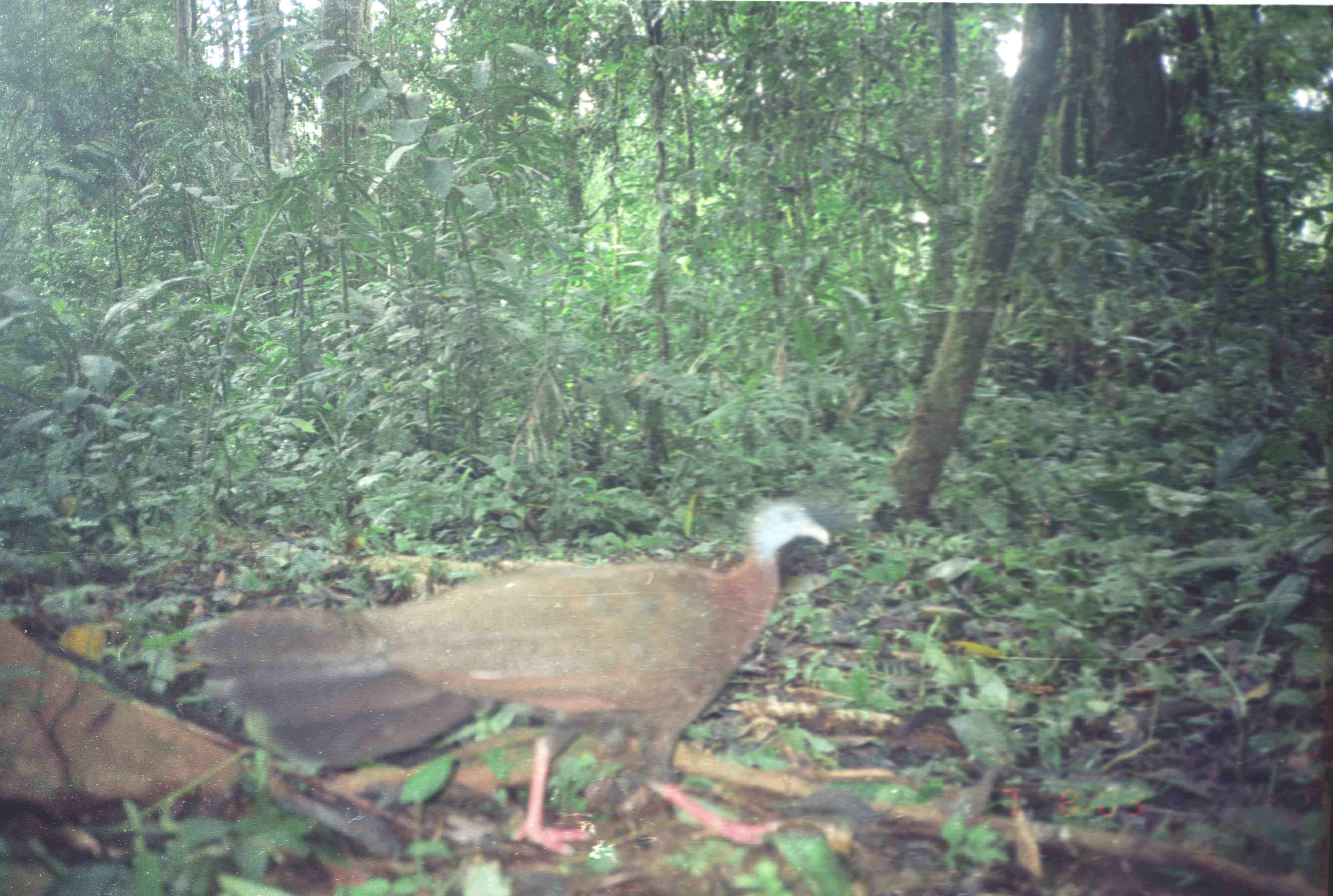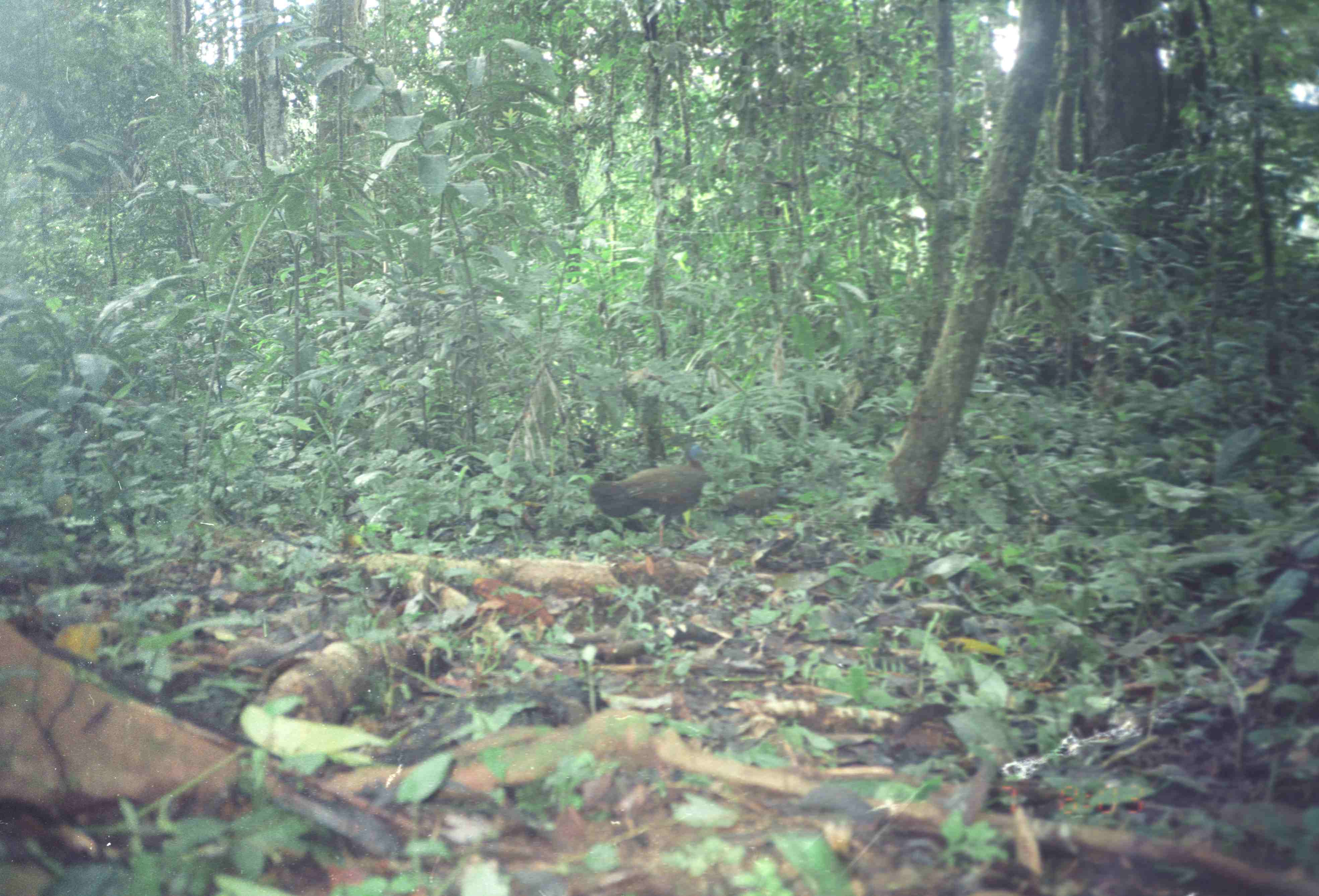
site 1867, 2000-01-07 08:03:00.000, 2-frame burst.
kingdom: Animalia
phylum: Chordata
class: Aves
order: Galliformes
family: Phasianidae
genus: Argusianus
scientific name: Argusianus argus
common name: great argus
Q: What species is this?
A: Argusianus argus (great argus).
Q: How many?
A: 1.